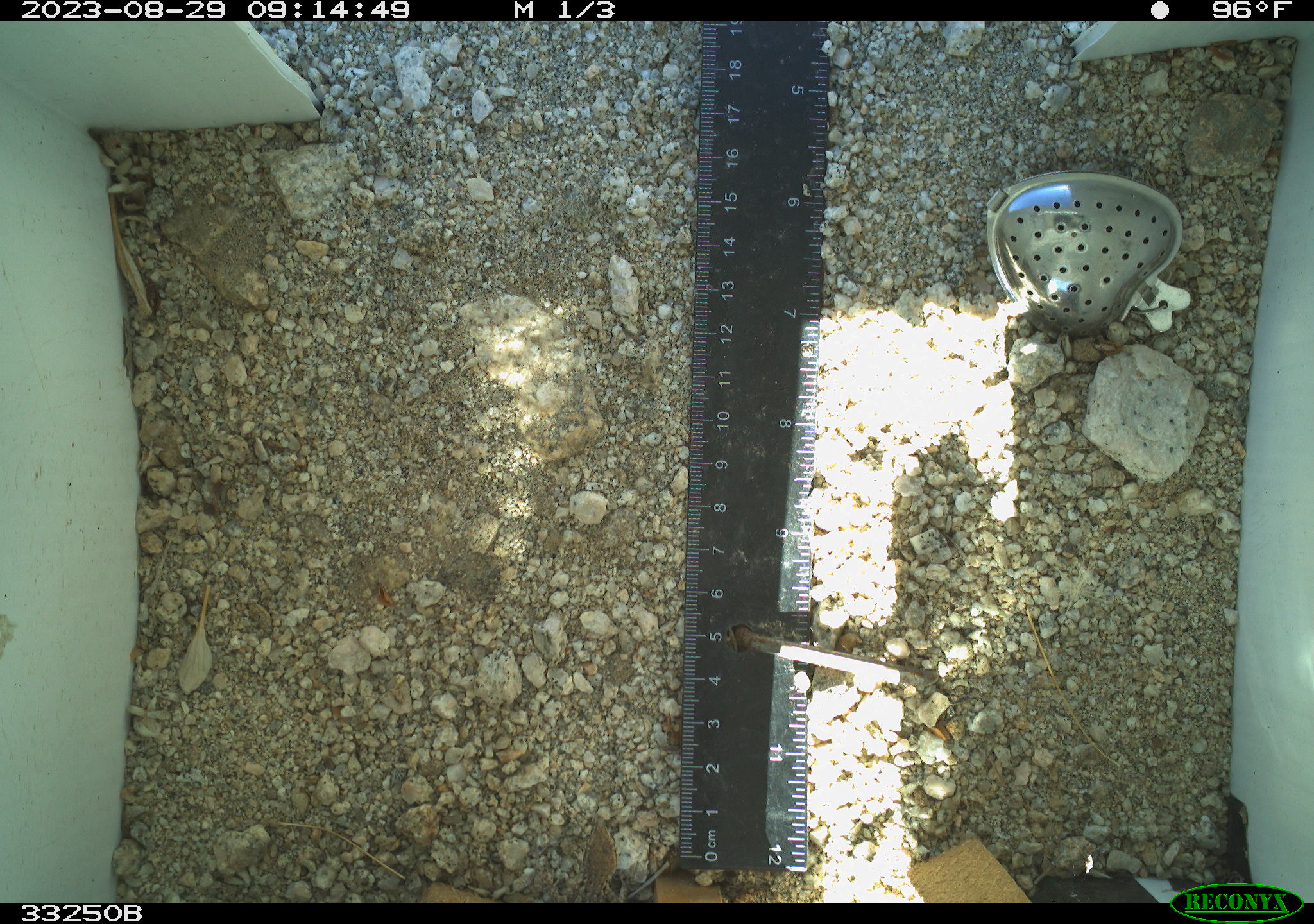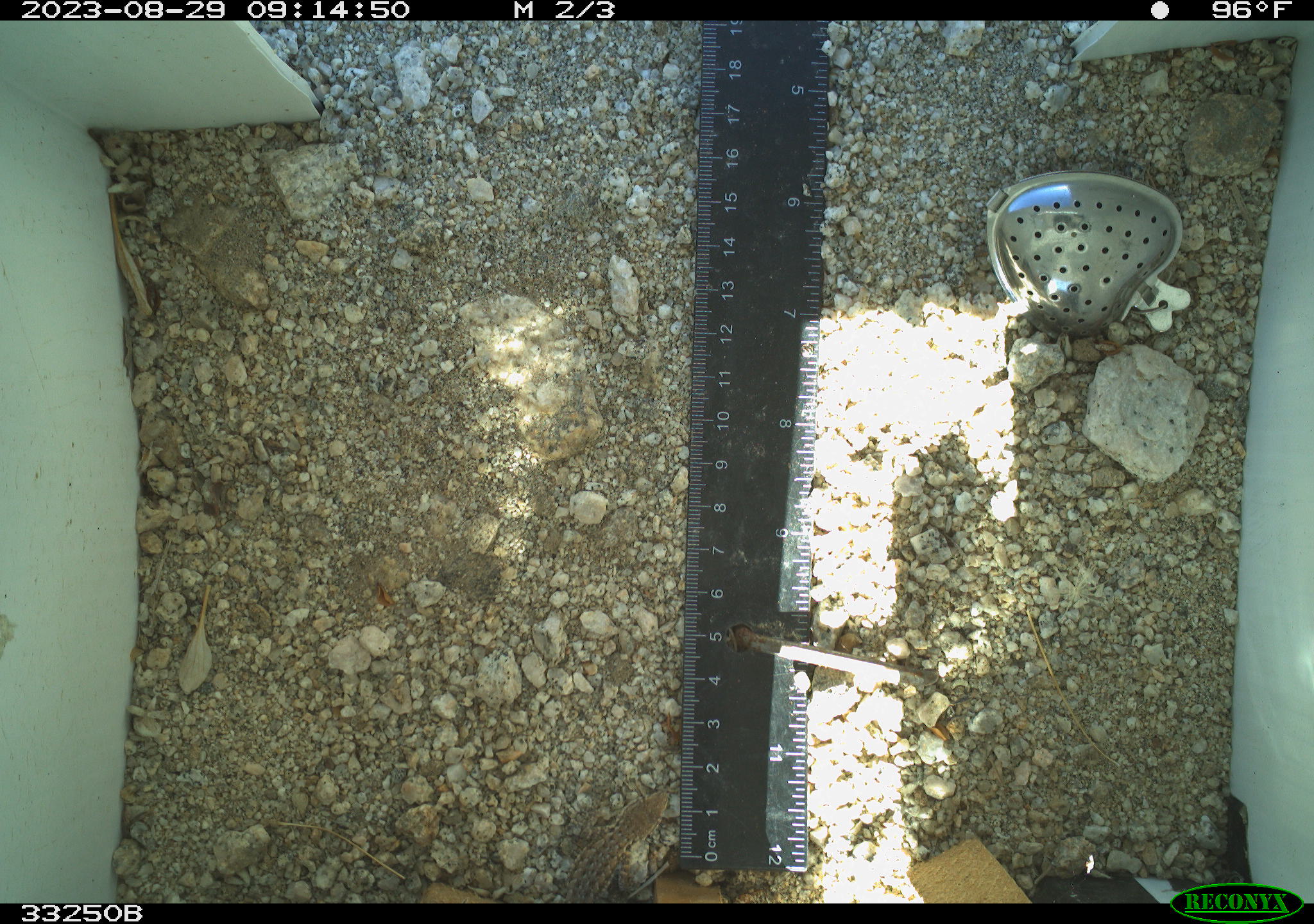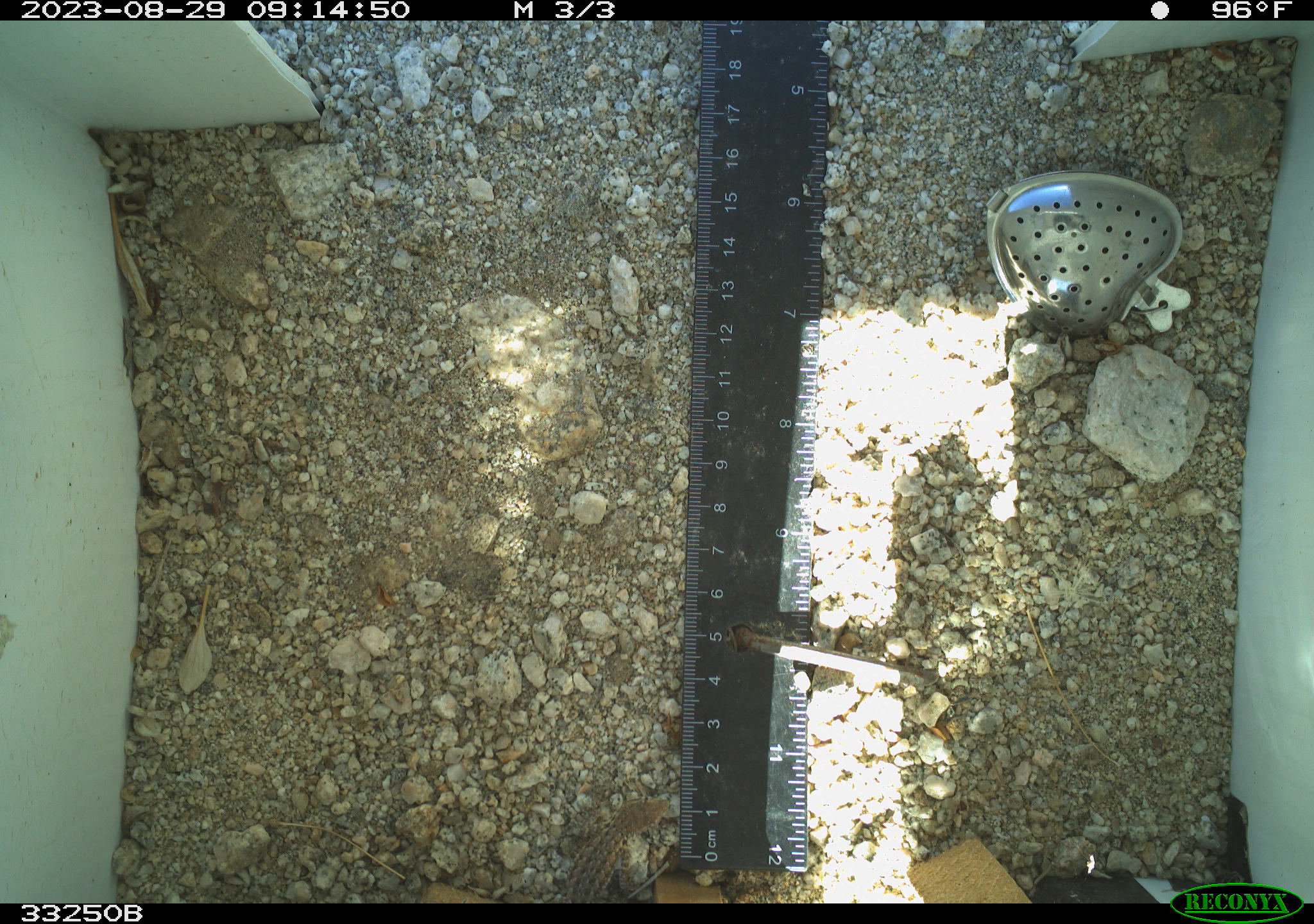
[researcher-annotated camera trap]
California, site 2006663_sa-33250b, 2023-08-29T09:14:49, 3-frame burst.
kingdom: Animalia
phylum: Chordata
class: Reptilia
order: Squamata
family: Phrynosomatidae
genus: Sceloporus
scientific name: Sceloporus graciosus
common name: common sagebrush lizard